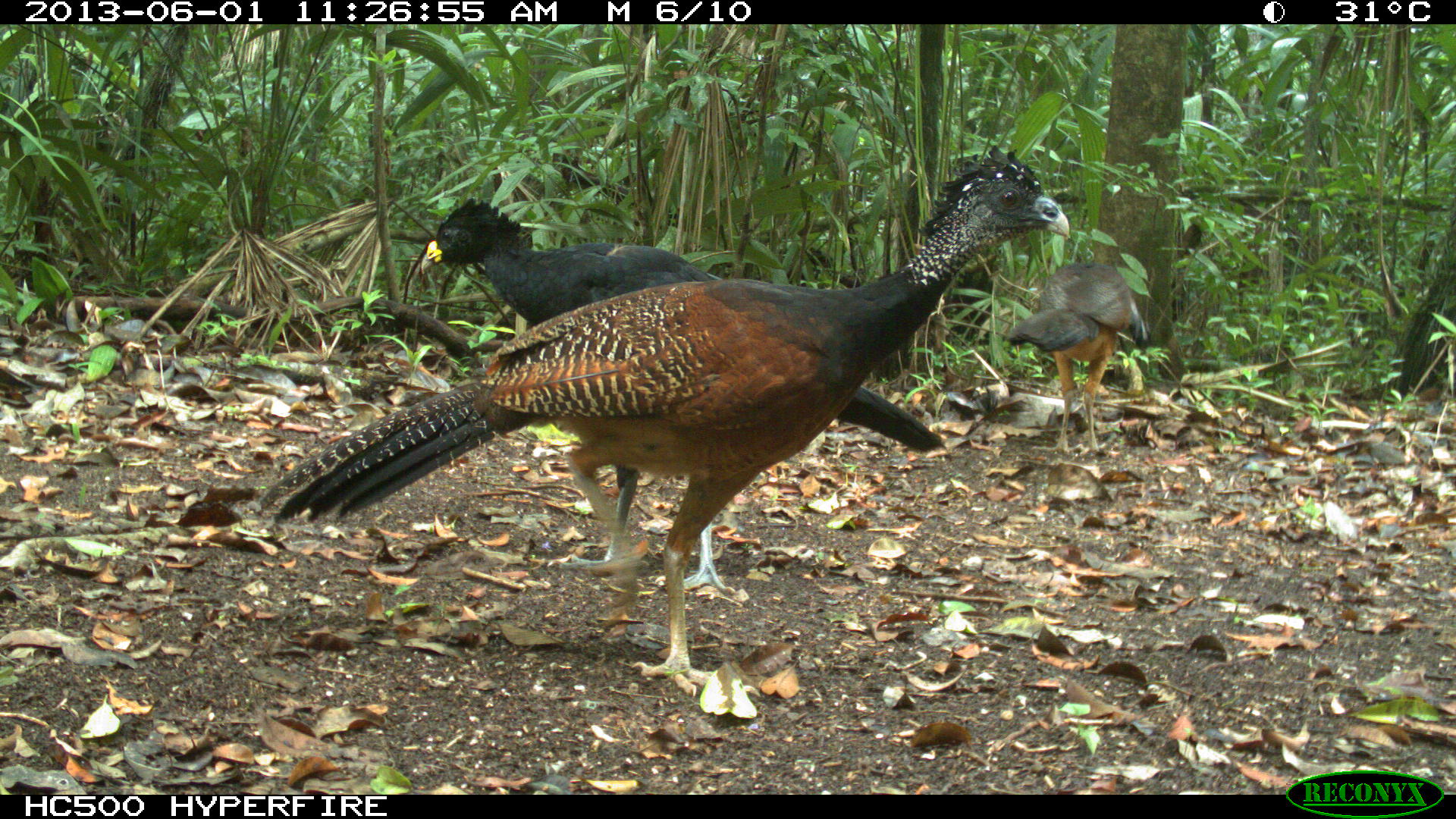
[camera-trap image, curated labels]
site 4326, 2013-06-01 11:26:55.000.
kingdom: Animalia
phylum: Chordata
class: Aves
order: Galliformes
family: Cracidae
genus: Crax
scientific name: Crax rubra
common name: great curassow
Crax rubra (great curassow), count 3.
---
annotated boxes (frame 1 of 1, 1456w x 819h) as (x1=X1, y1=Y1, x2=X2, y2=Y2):
crax rubra: (x1=257, y1=142, x2=1072, y2=697); (x1=419, y1=196, x2=945, y2=591); (x1=1004, y1=257, x2=1151, y2=454)